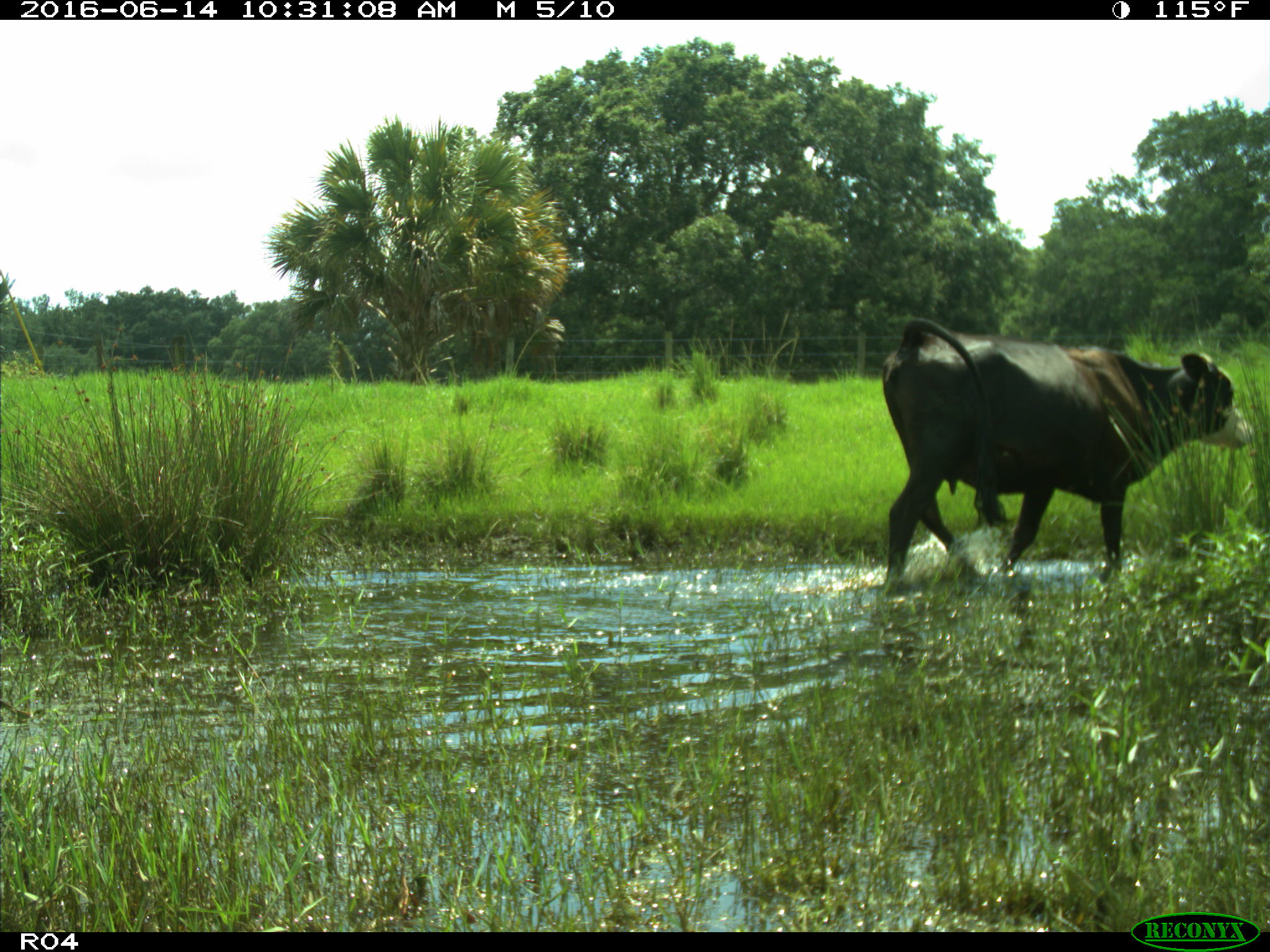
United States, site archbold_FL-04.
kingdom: Animalia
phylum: Chordata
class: Mammalia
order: Artiodactyla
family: Bovidae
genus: Bos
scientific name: Bos taurus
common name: domestic cow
Bos taurus (domestic cow).